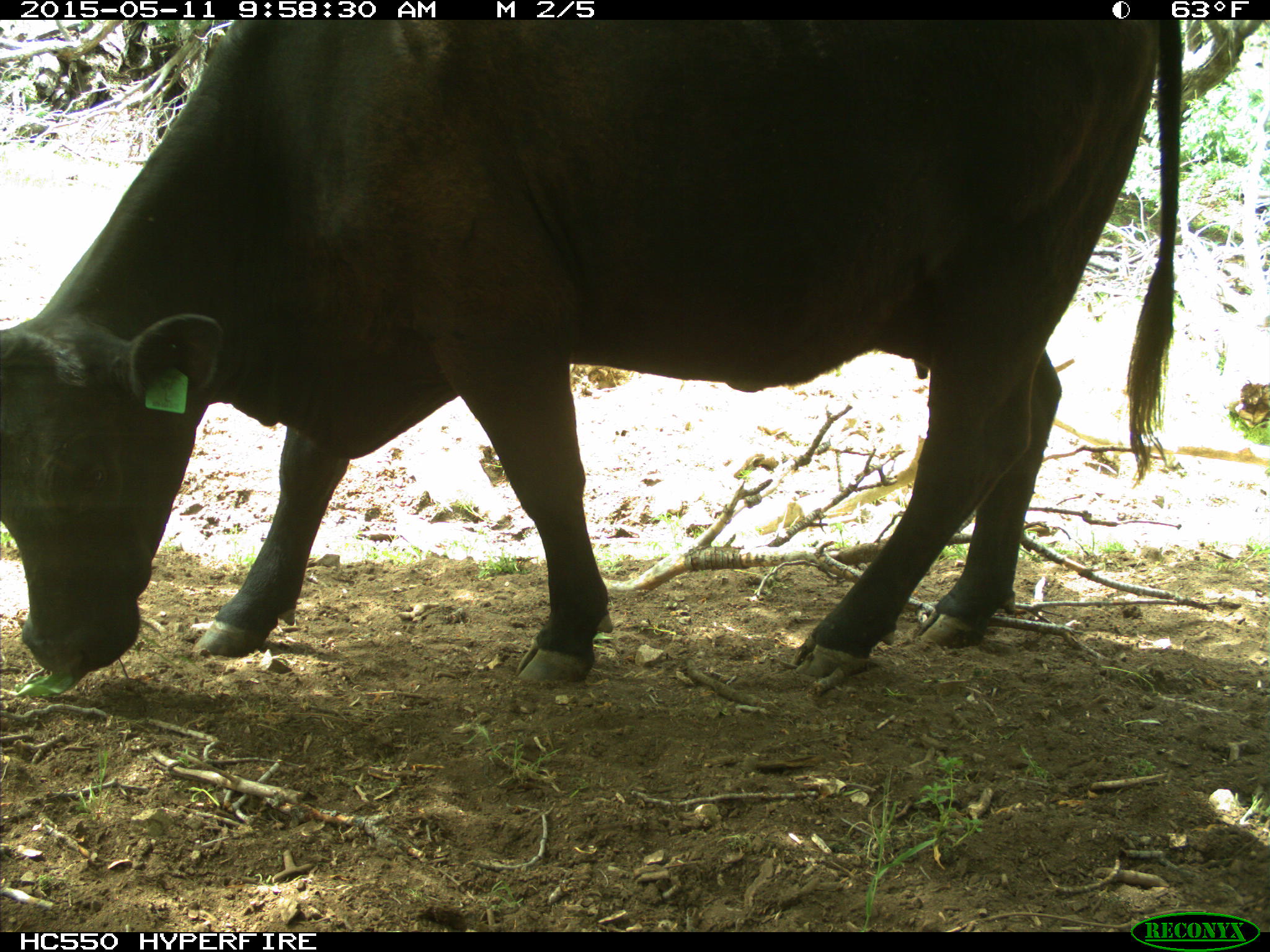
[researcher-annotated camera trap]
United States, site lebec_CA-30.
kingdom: Animalia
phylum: Chordata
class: Mammalia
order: Artiodactyla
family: Bovidae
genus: Bos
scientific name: Bos taurus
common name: domestic cow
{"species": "Bos taurus (domestic cow)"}